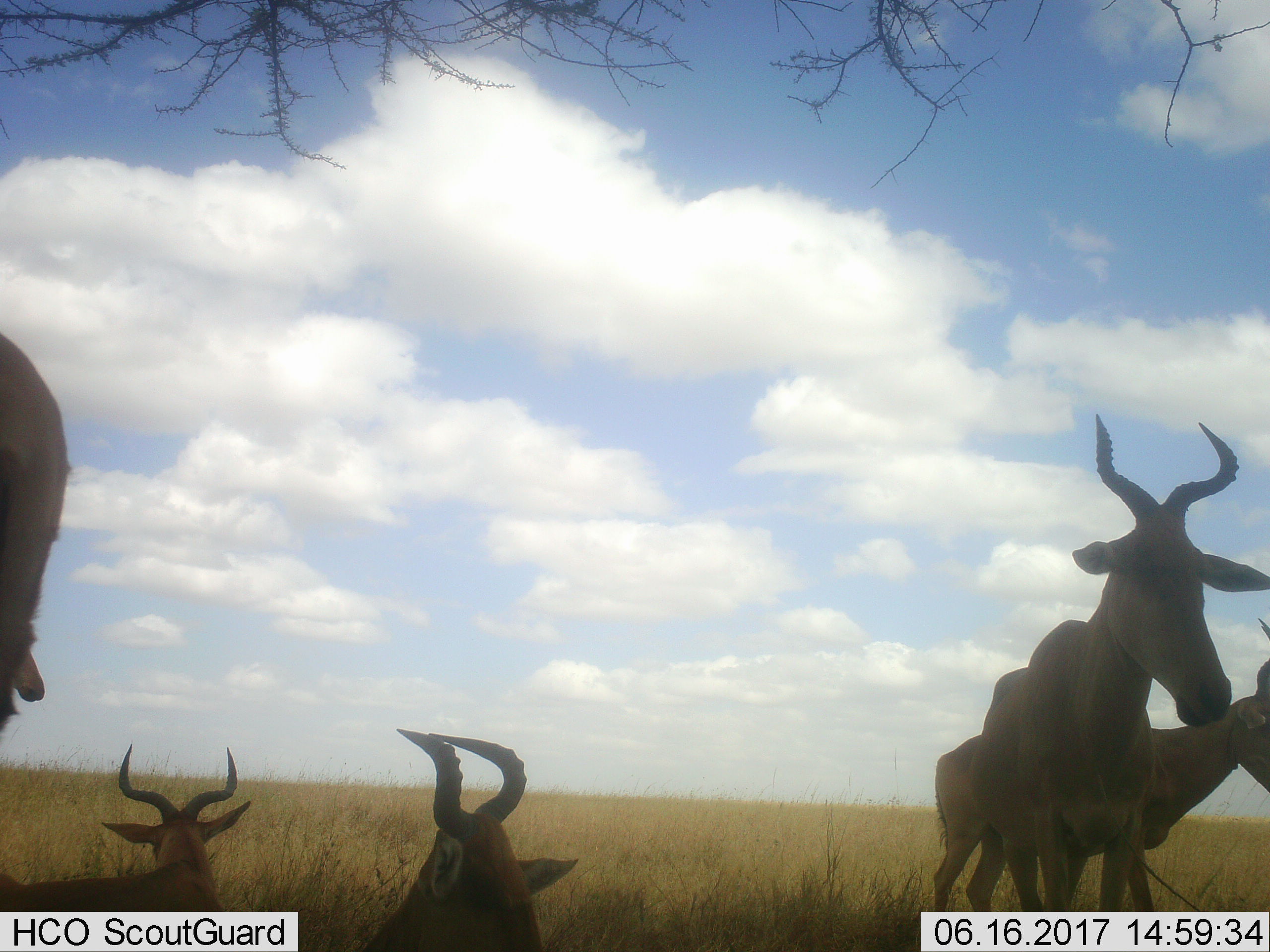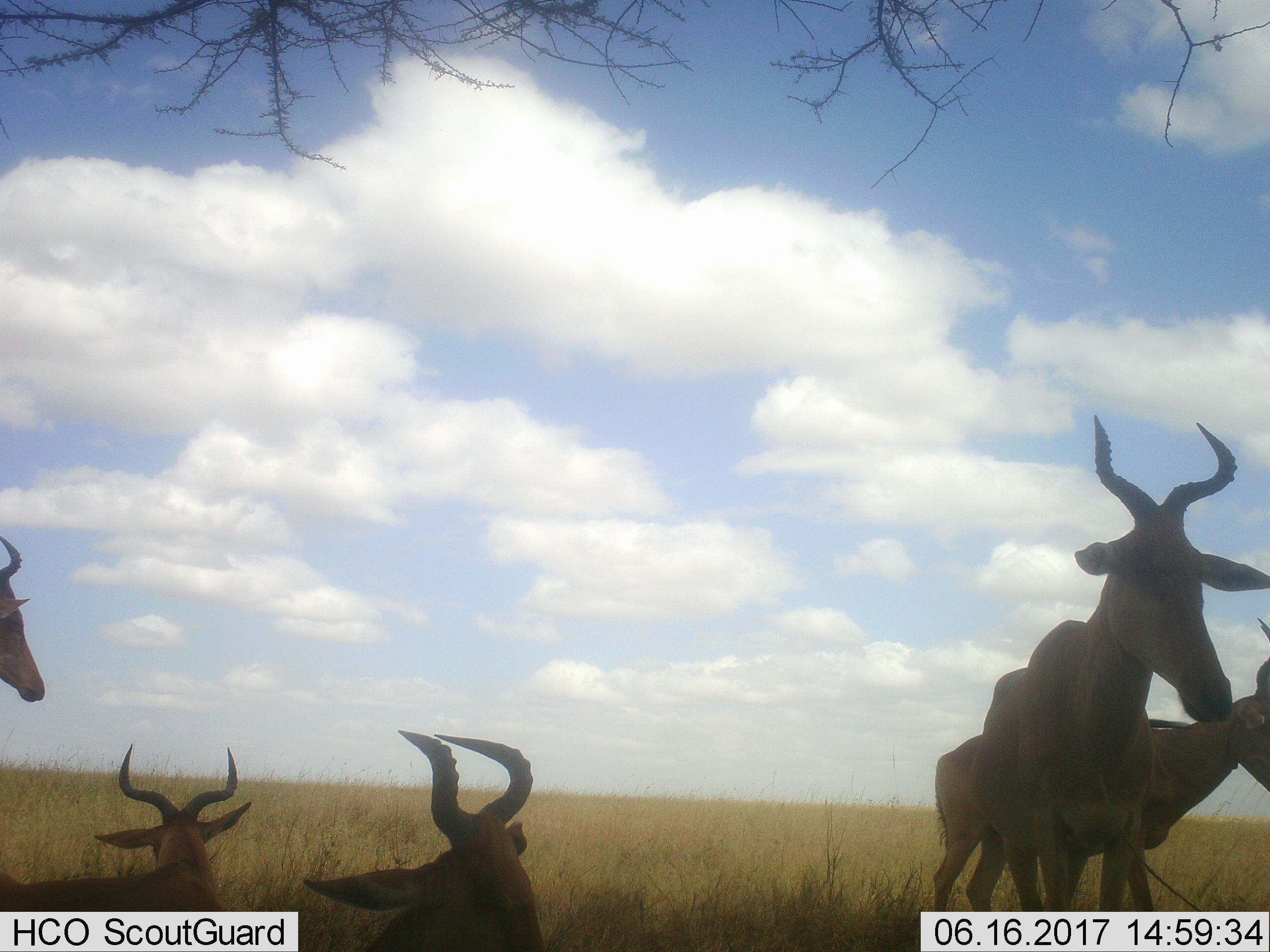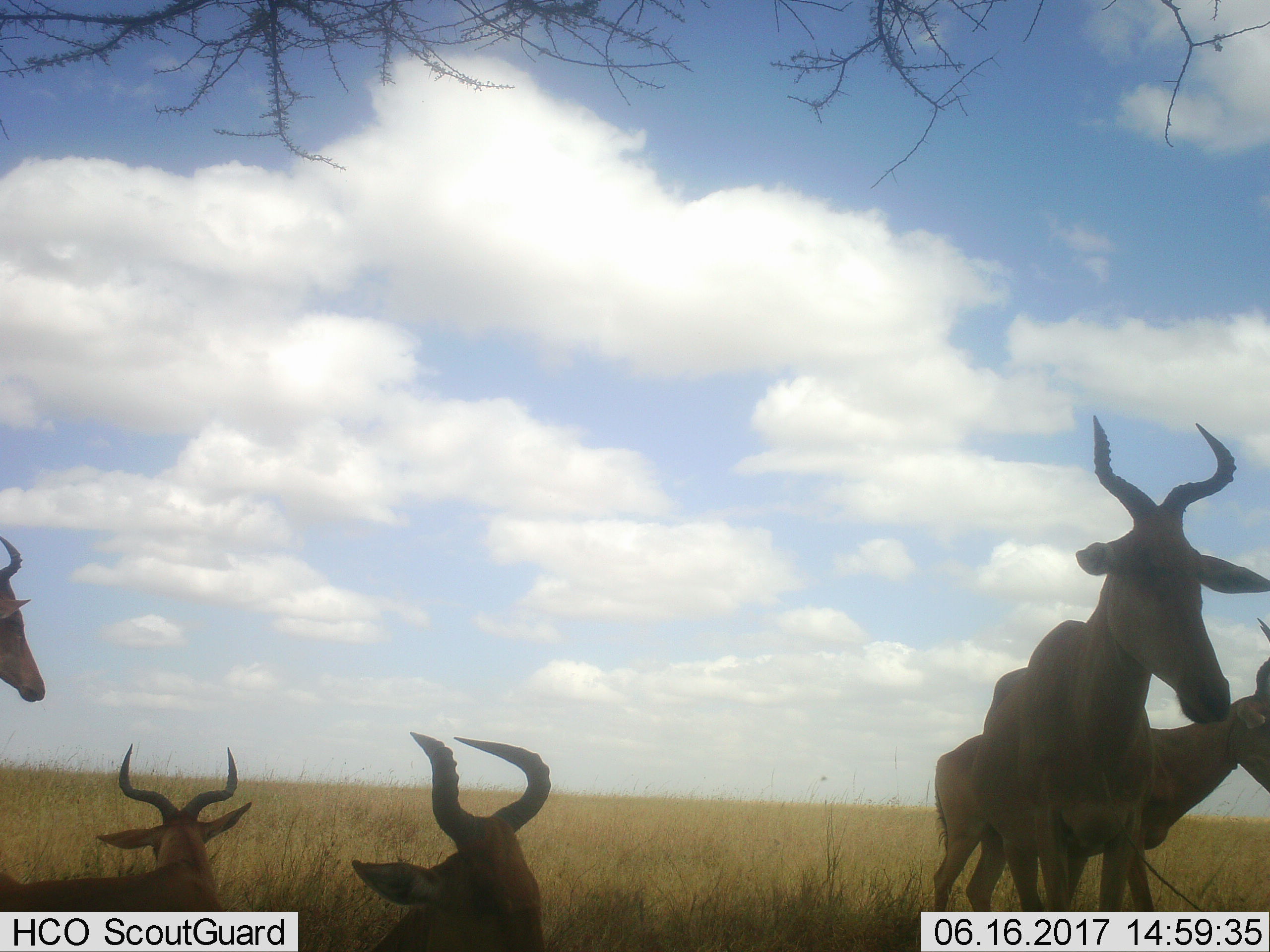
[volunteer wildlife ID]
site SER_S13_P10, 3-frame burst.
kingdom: Animalia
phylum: Chordata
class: Mammalia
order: Artiodactyla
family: Bovidae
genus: Alcelaphus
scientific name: Alcelaphus buselaphus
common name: hartebeest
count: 5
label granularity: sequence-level